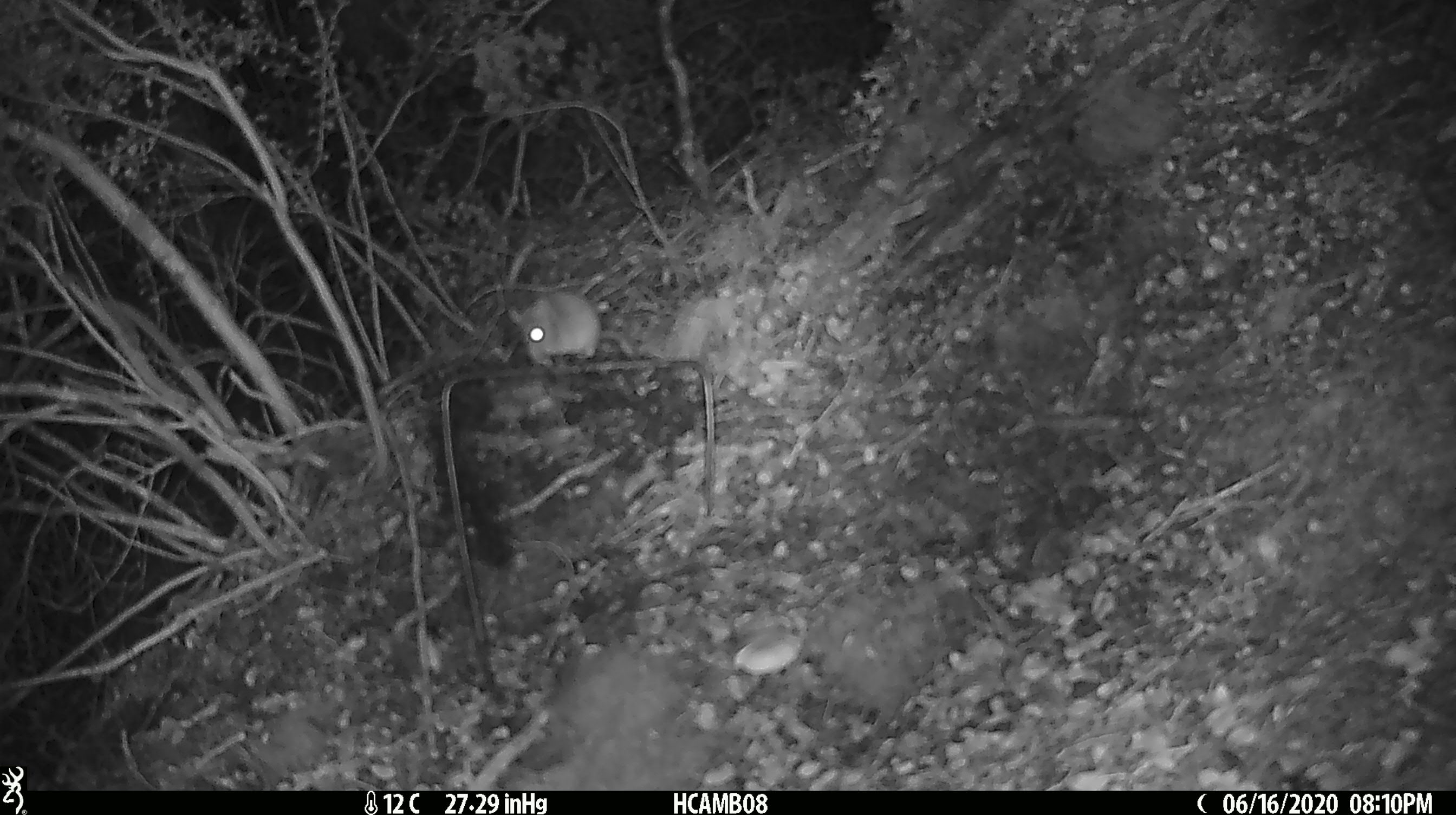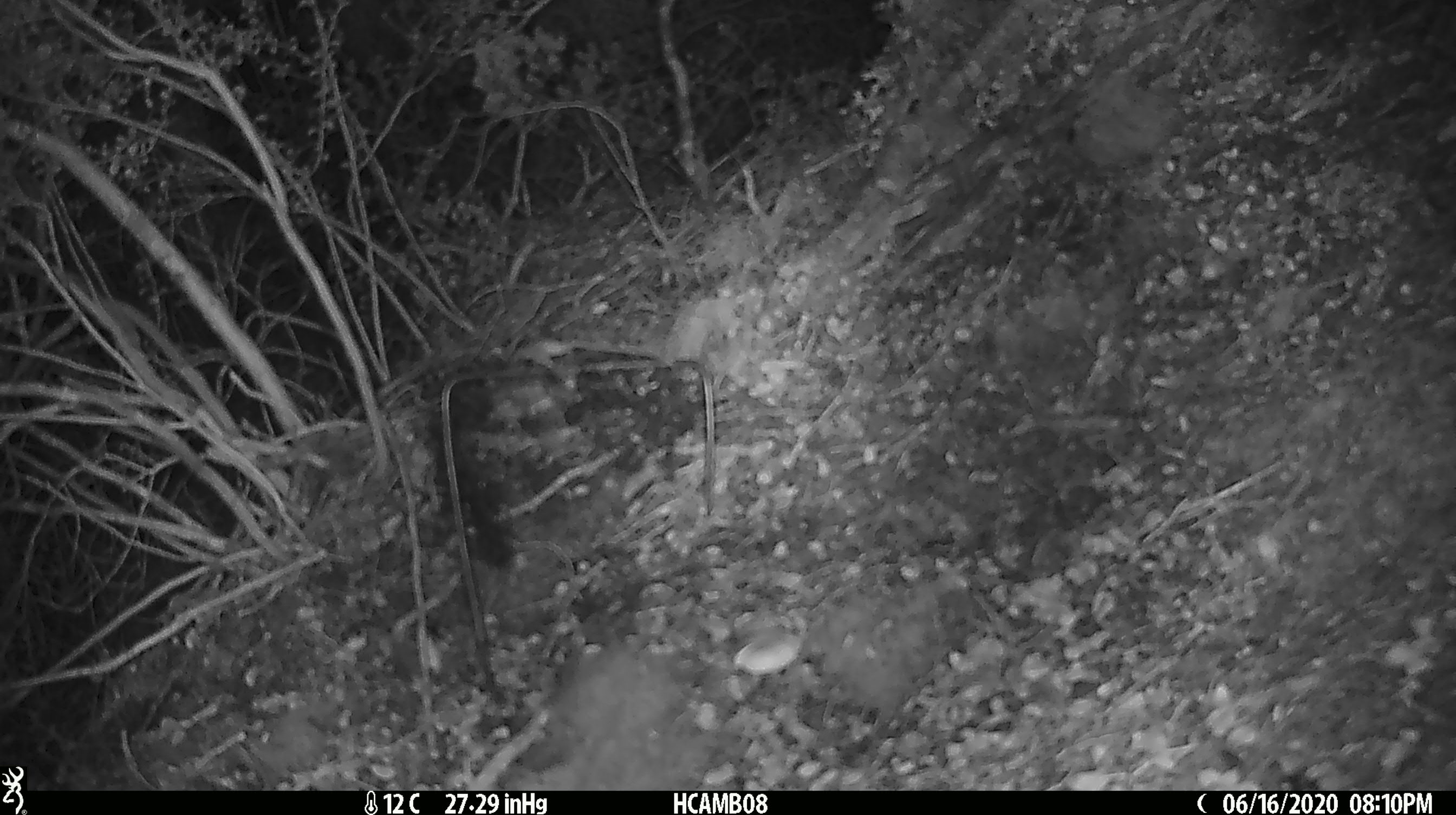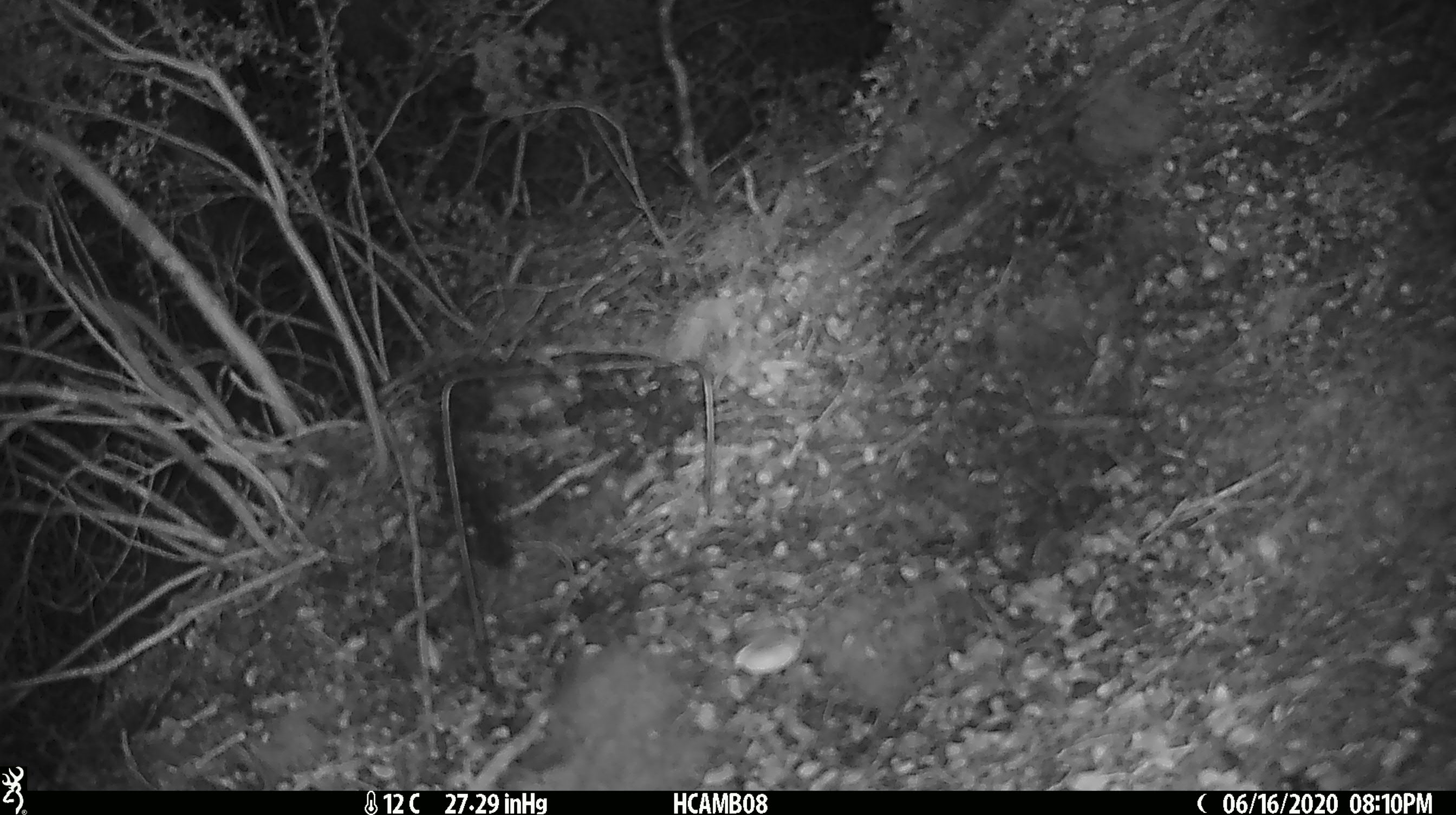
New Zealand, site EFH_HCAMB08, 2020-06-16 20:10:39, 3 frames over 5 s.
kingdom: Animalia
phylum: Chordata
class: Mammalia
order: Rodentia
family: Muridae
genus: Mus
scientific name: Mus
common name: mouse